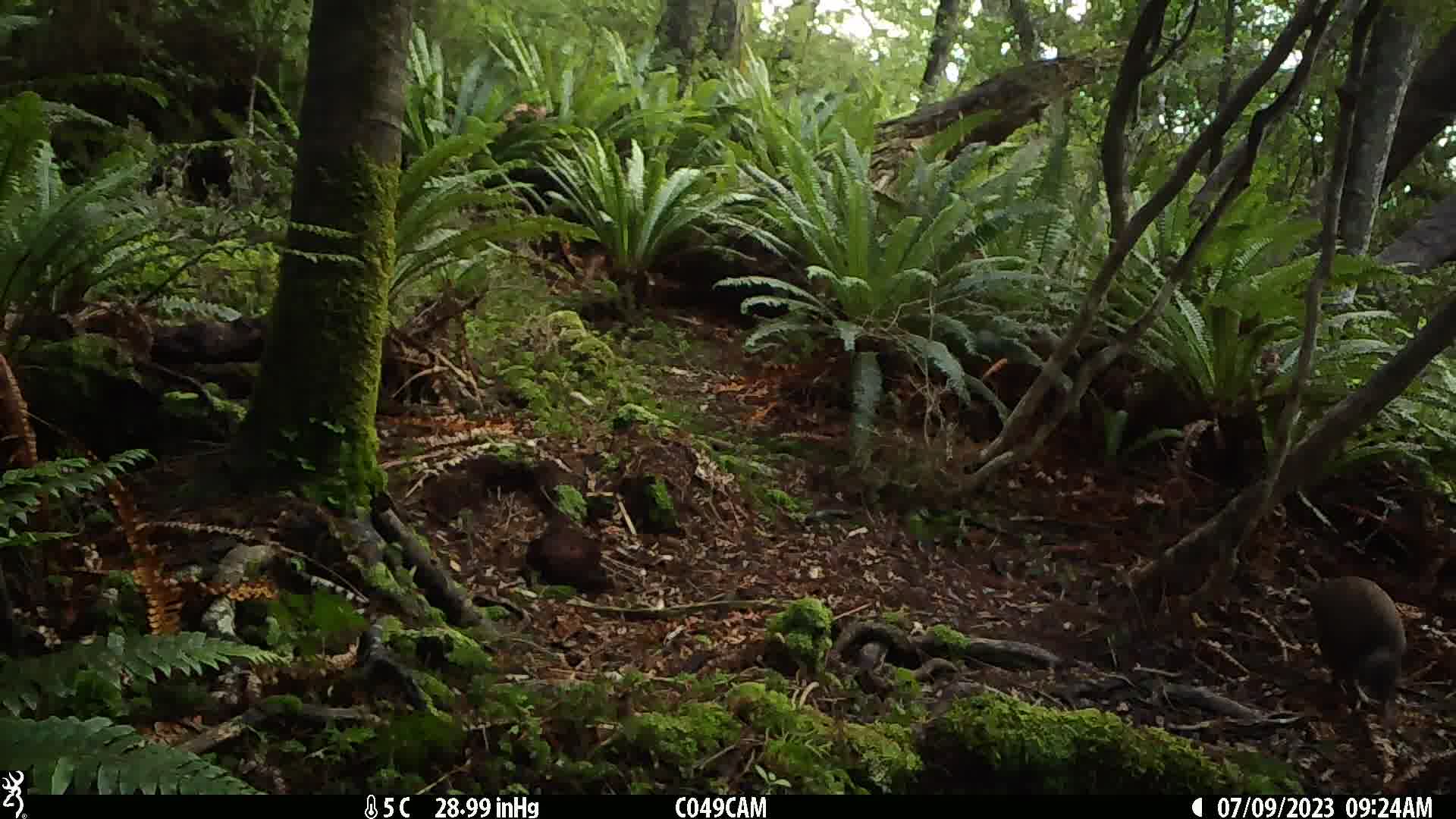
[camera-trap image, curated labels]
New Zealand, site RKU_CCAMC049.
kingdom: Animalia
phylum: Chordata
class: Aves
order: Apterygiformes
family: Apterygidae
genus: Apteryx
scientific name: Apteryx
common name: kiwi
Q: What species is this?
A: Kiwi (Apteryx).